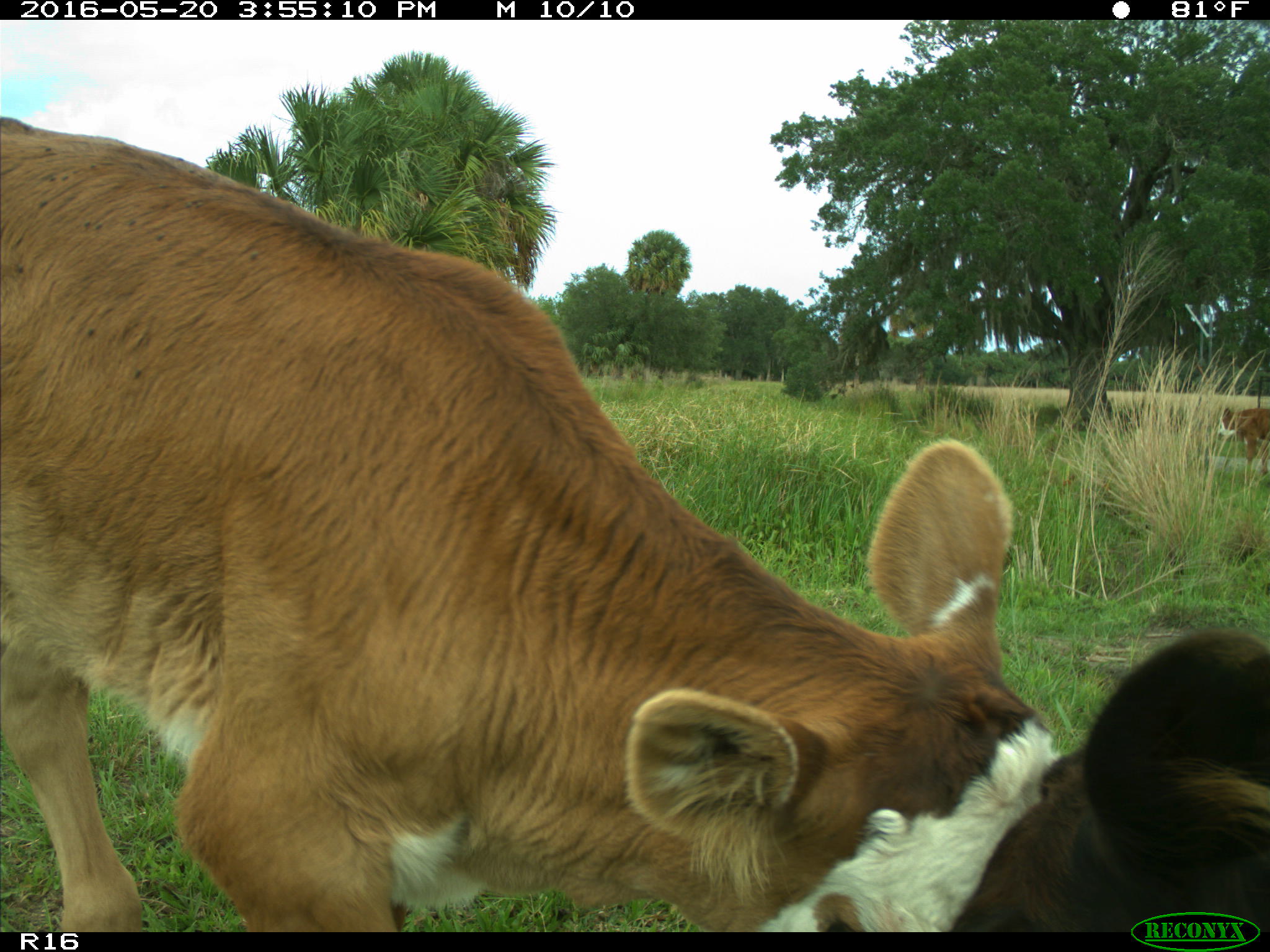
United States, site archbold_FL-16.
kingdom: Animalia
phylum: Chordata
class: Mammalia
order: Artiodactyla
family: Bovidae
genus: Bos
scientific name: Bos taurus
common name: domestic cow